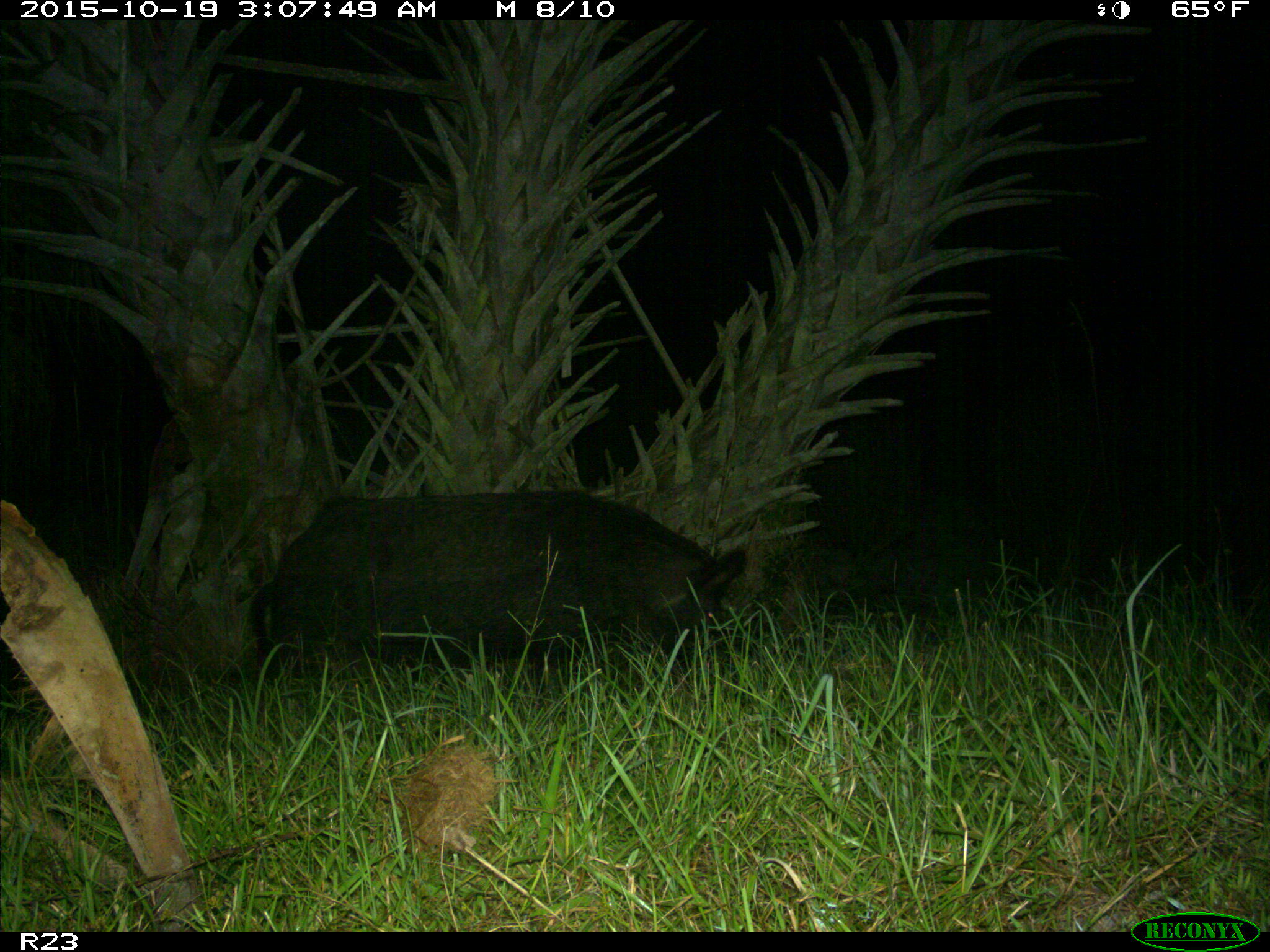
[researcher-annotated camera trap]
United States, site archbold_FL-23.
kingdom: Animalia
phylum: Chordata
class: Mammalia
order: Artiodactyla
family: Suidae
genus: Sus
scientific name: Sus scrofa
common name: wild boar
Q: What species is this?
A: Sus scrofa (wild boar).